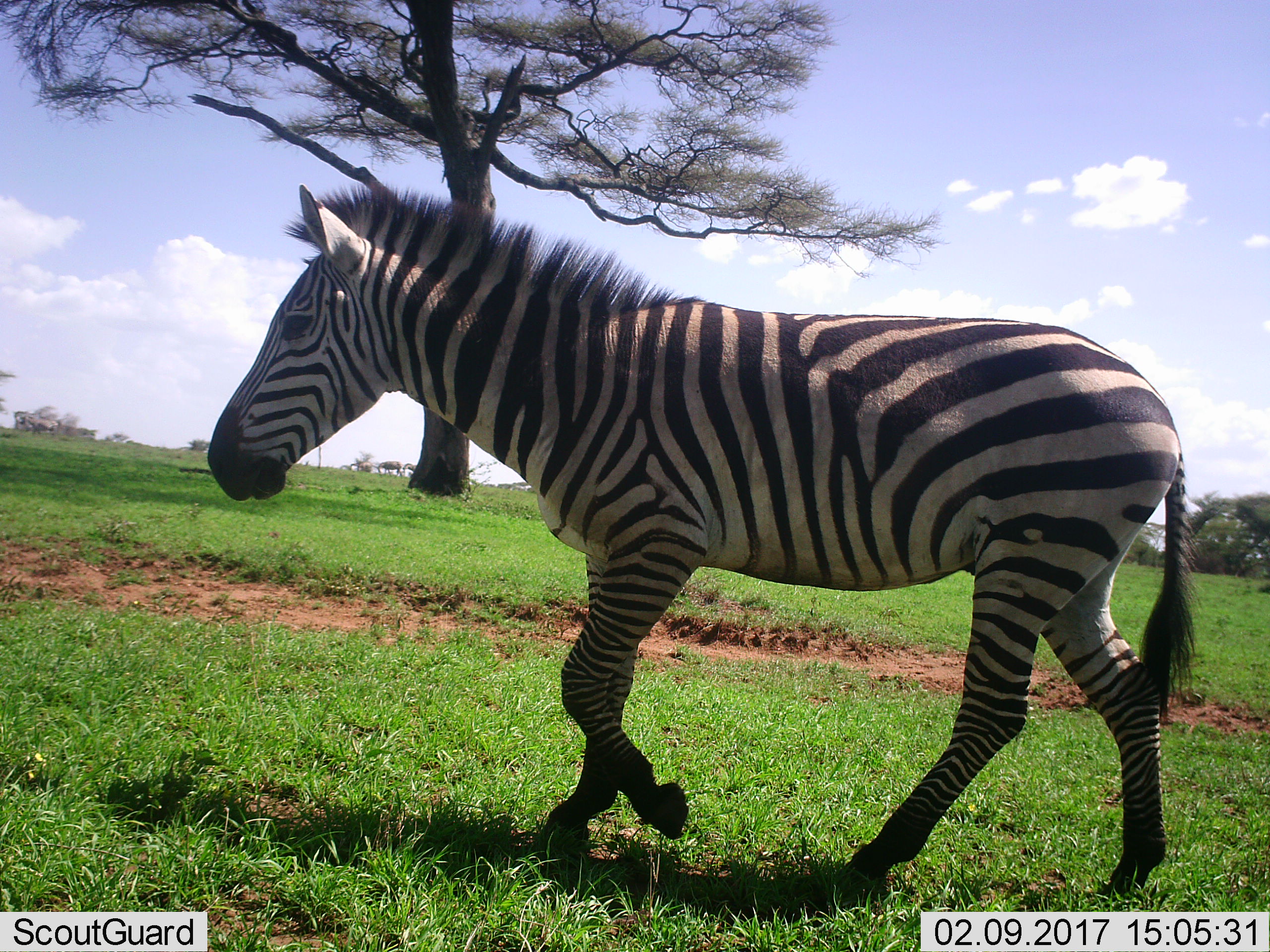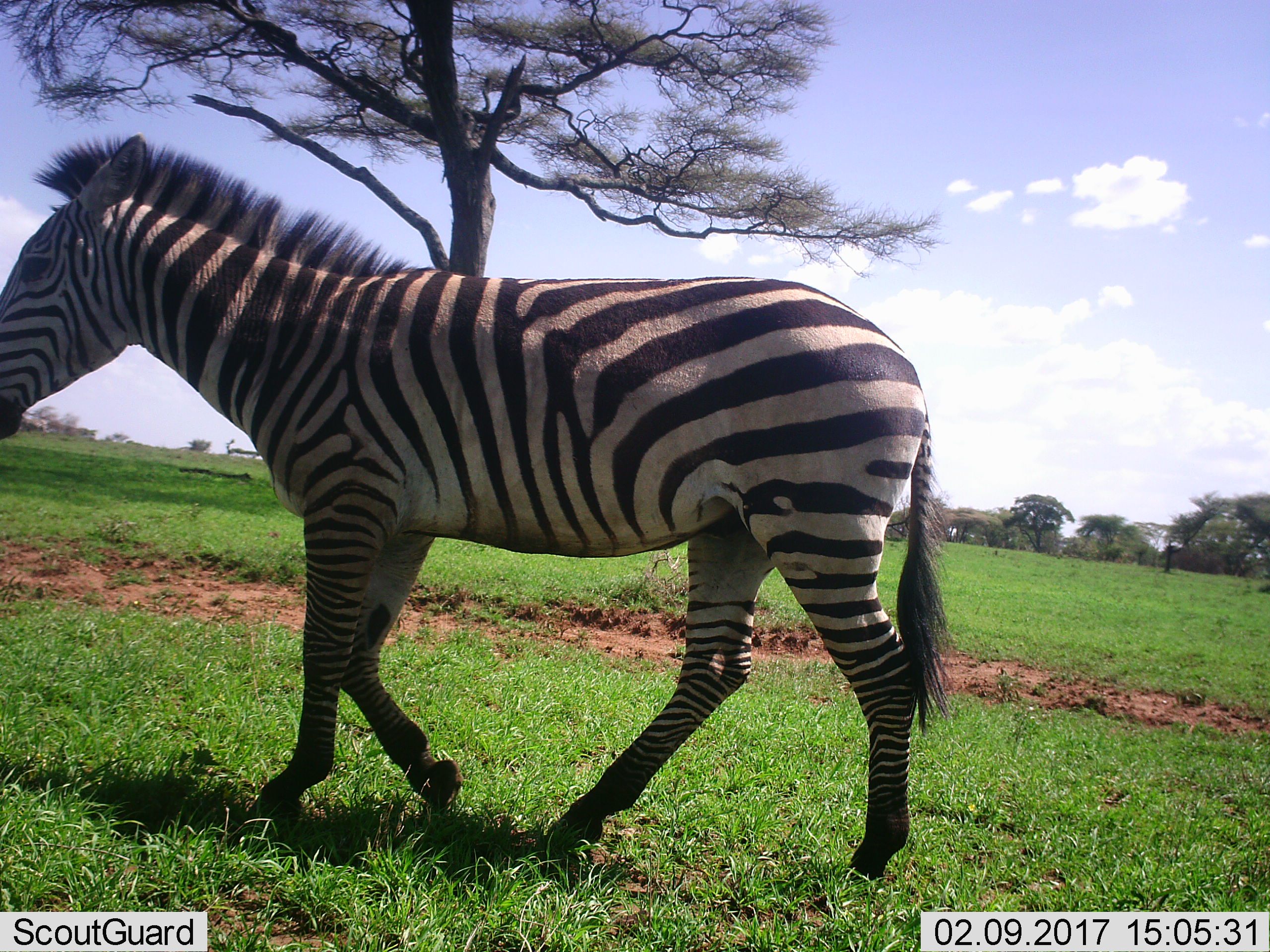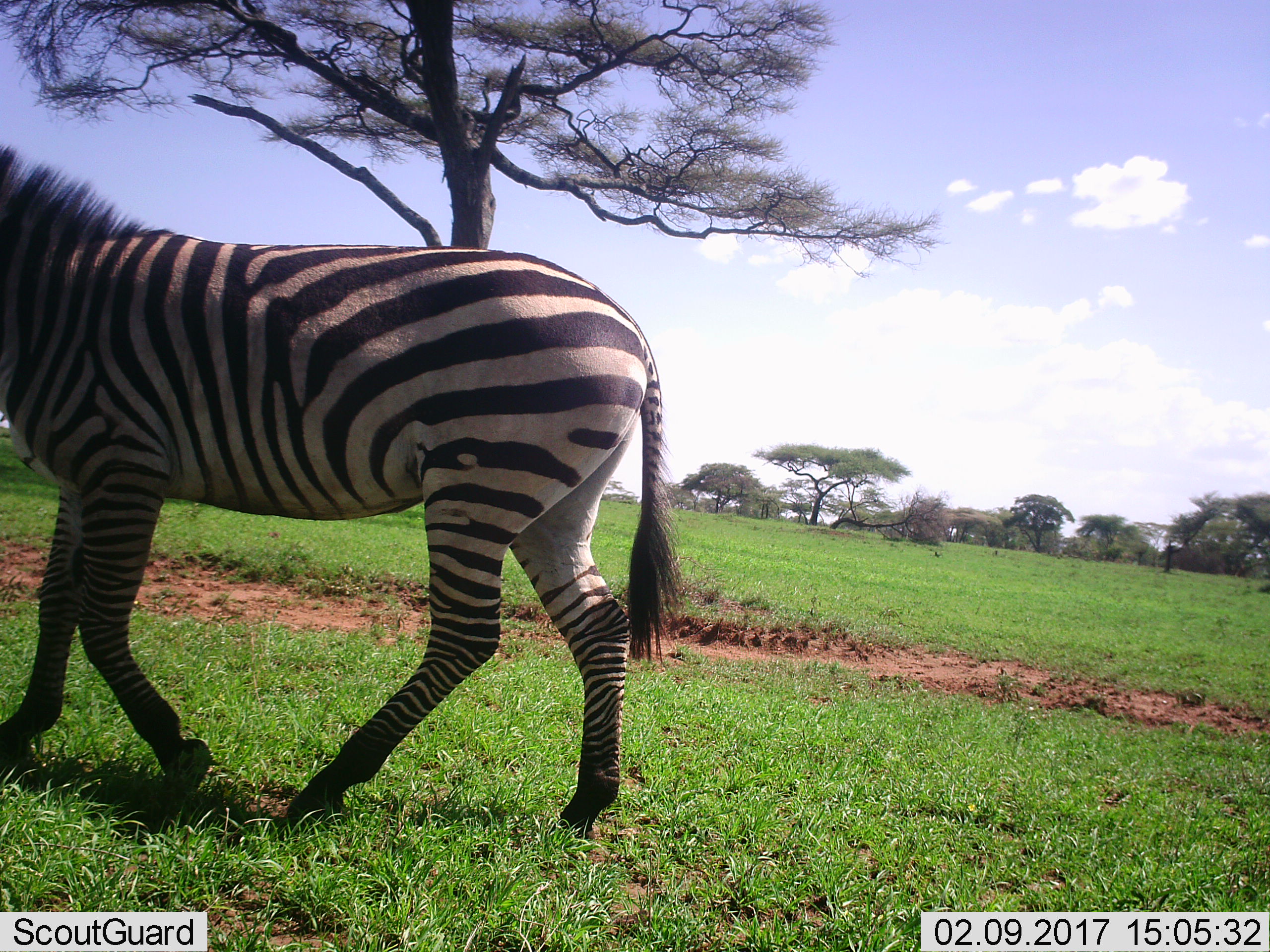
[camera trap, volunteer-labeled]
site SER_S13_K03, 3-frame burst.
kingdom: Animalia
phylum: Chordata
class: Mammalia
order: Perissodactyla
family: Equidae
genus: Equus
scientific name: Equus quagga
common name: plains zebra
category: zebraplains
Zebraplains (plains zebra) (Equus quagga), count 1. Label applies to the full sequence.